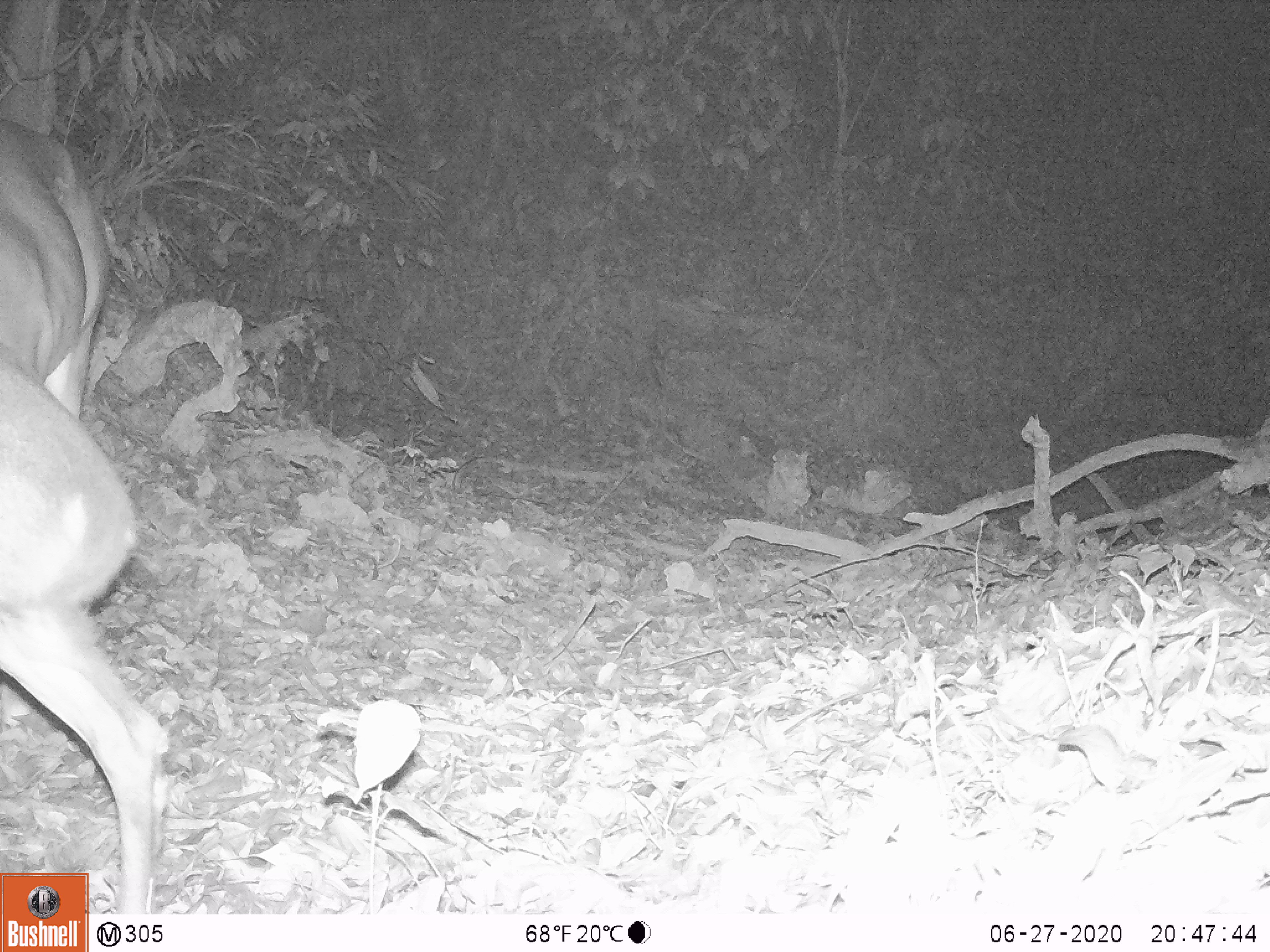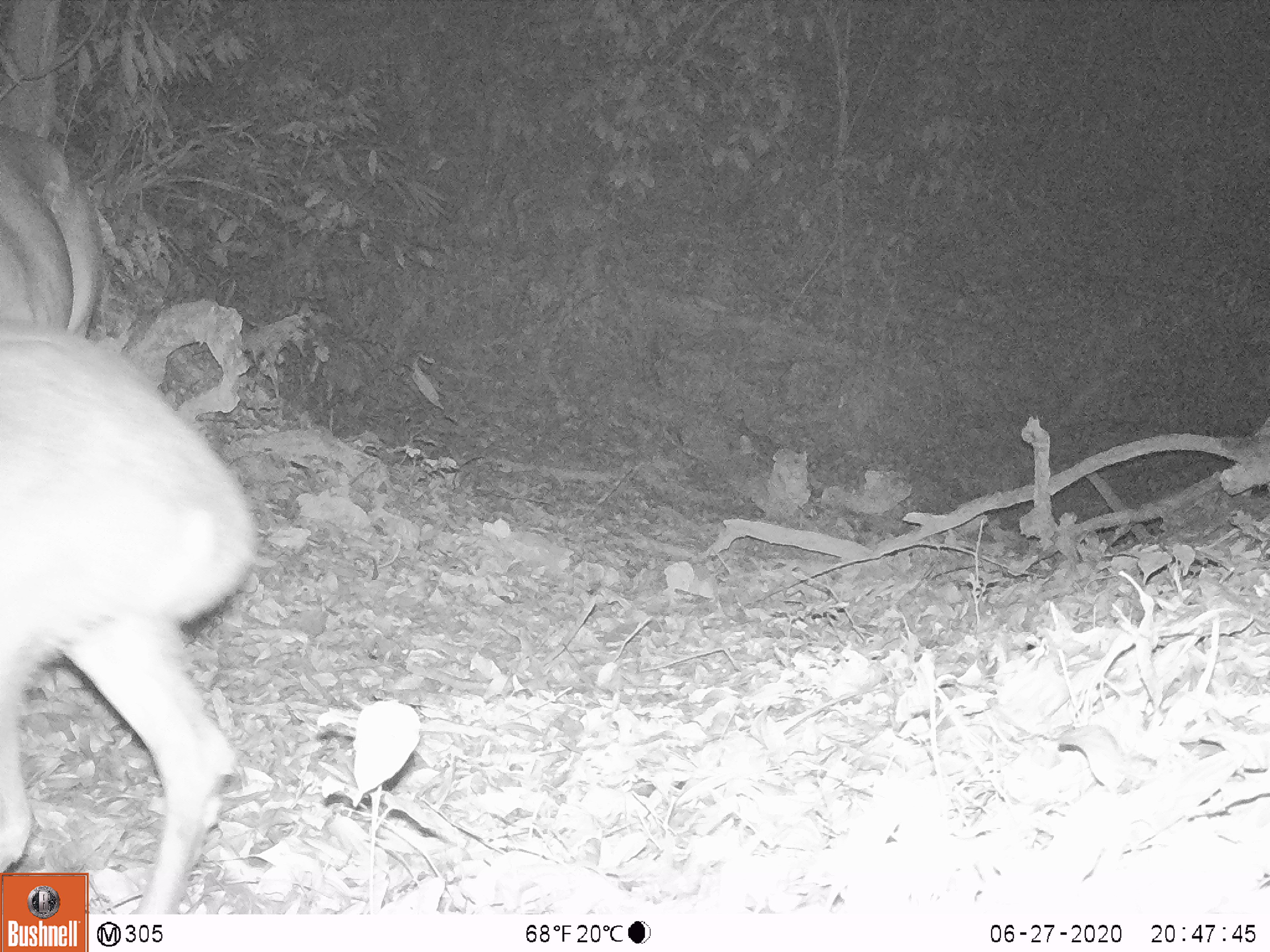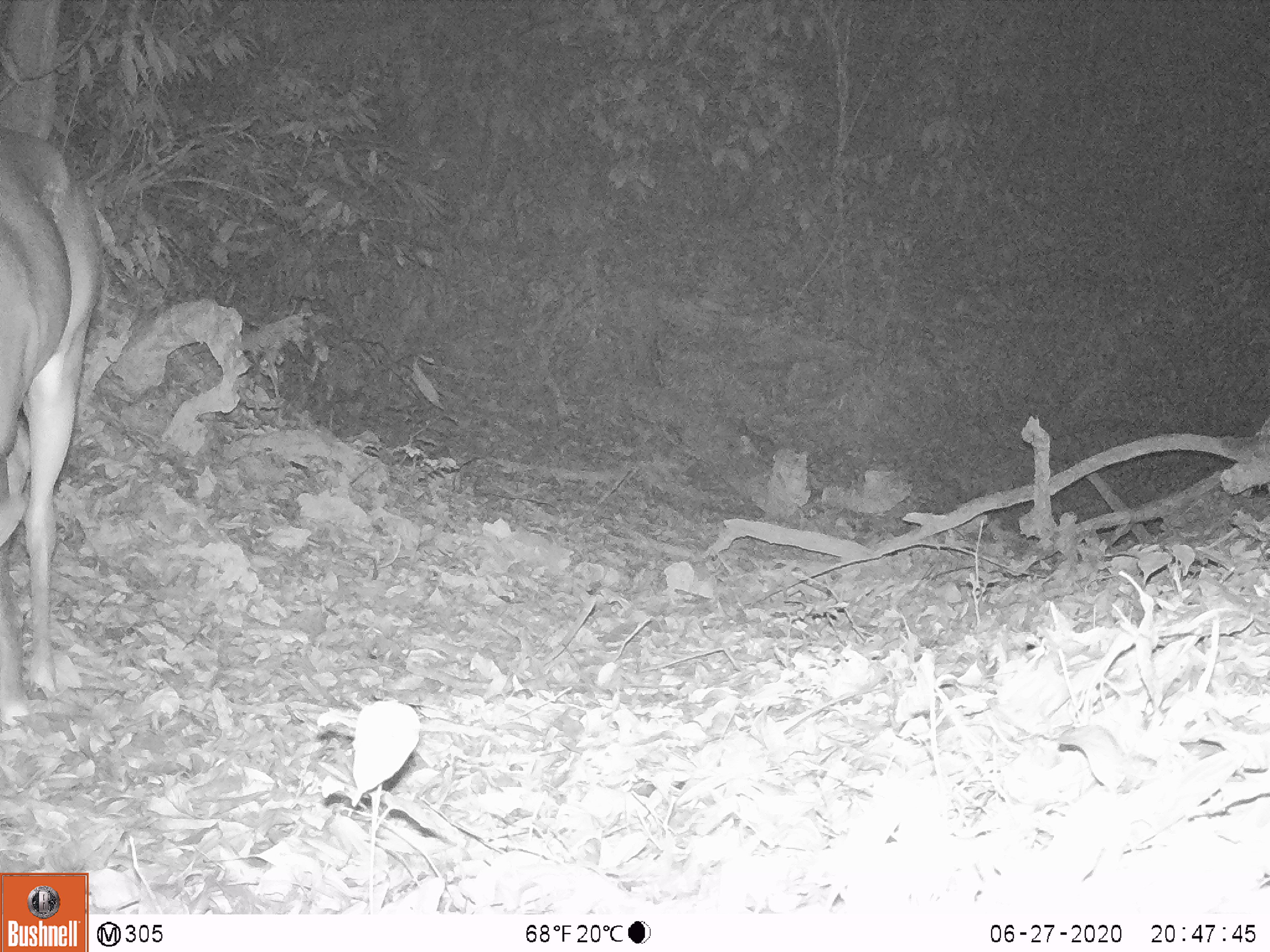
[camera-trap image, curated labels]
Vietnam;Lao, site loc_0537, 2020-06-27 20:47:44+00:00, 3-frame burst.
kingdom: Animalia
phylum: Chordata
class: Mammalia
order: Artiodactyla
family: Cervidae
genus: Muntiacus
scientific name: Muntiacus vuquangensis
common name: large-antlered muntjac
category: large antlered muntjac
Large antlered muntjac (large-antlered muntjac) (Muntiacus vuquangensis). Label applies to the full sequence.